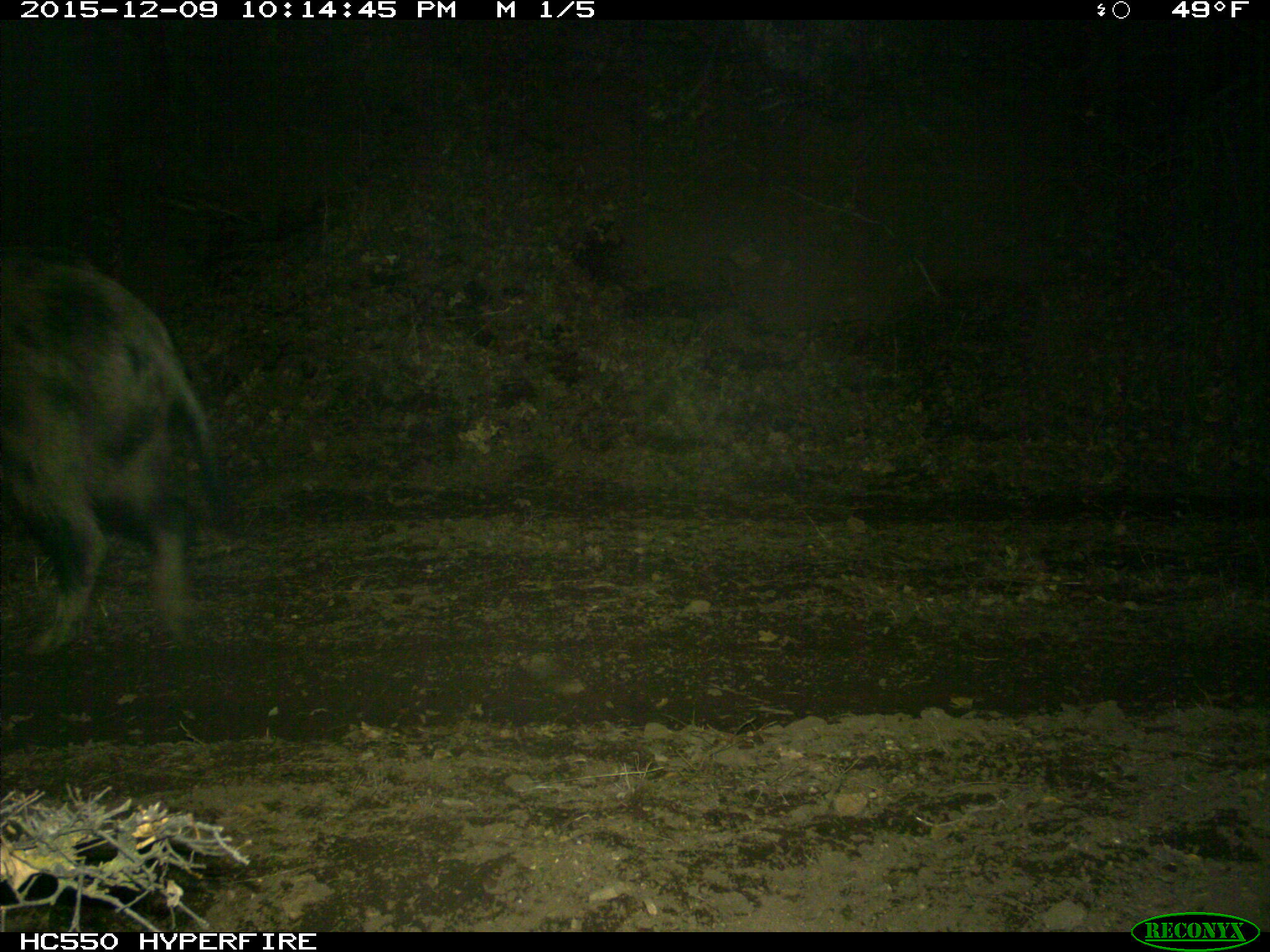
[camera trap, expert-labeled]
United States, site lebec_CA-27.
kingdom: Animalia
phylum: Chordata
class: Mammalia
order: Artiodactyla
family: Suidae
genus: Sus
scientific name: Sus scrofa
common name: wild boar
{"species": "Sus scrofa (wild boar)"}